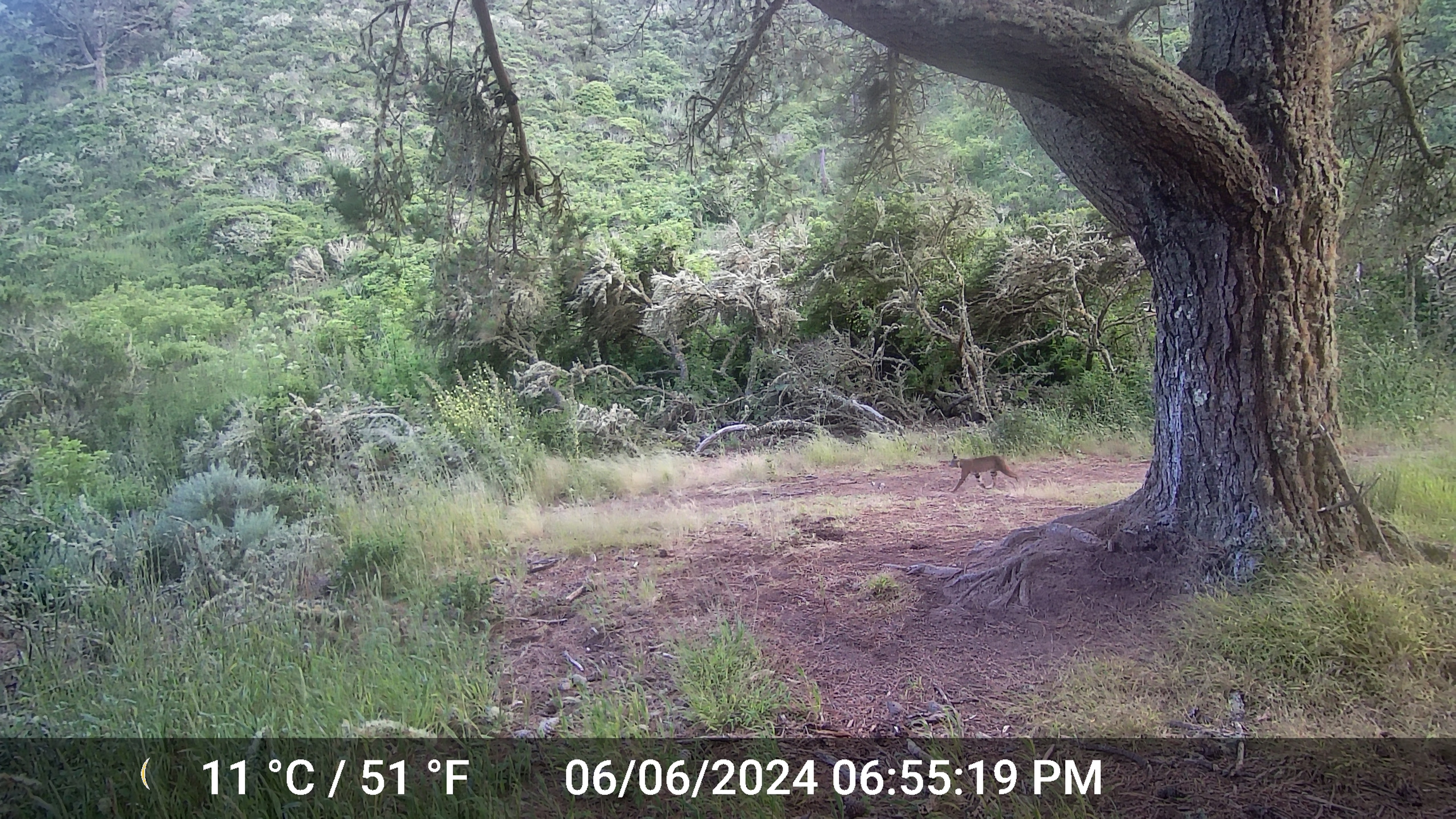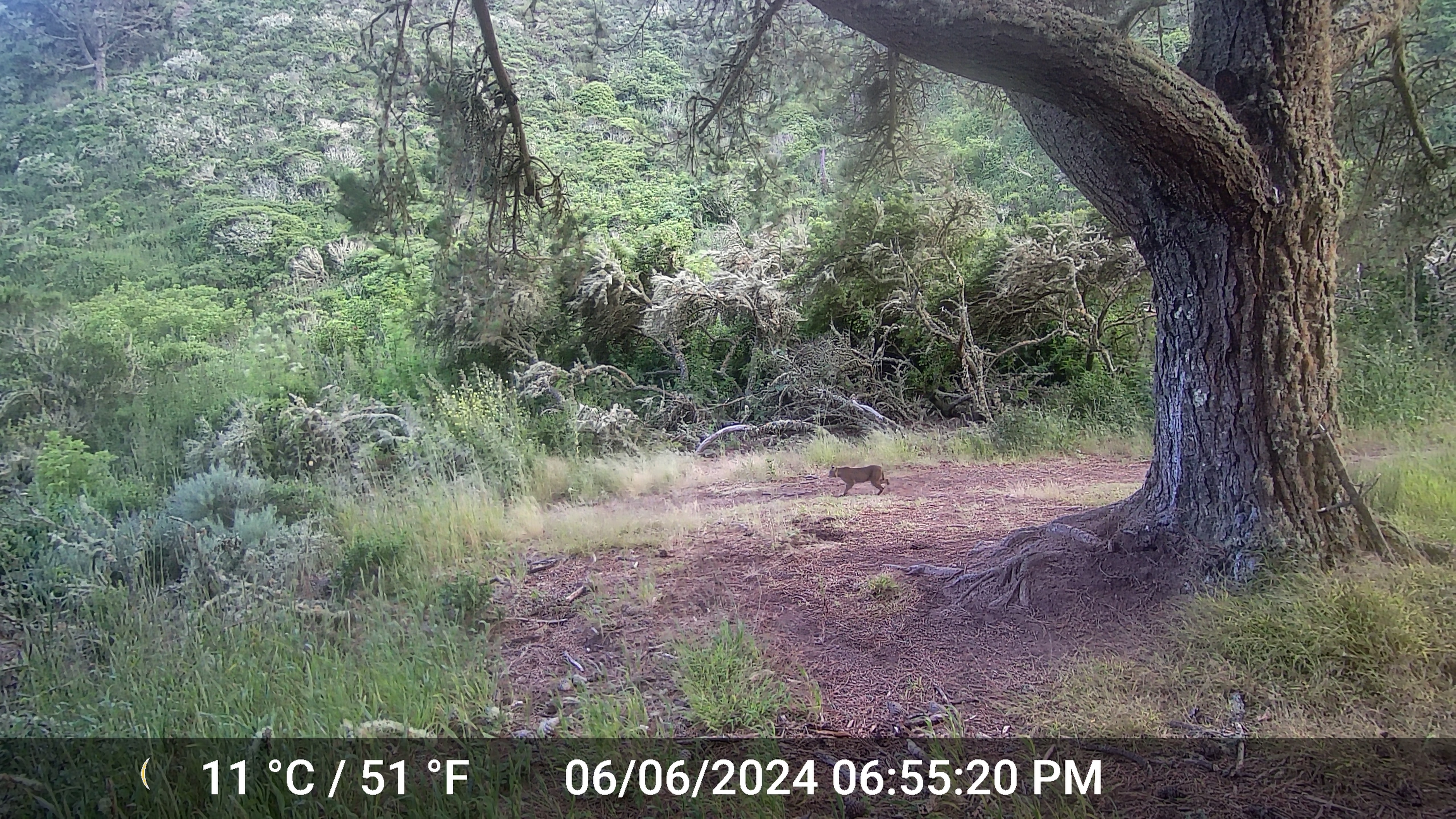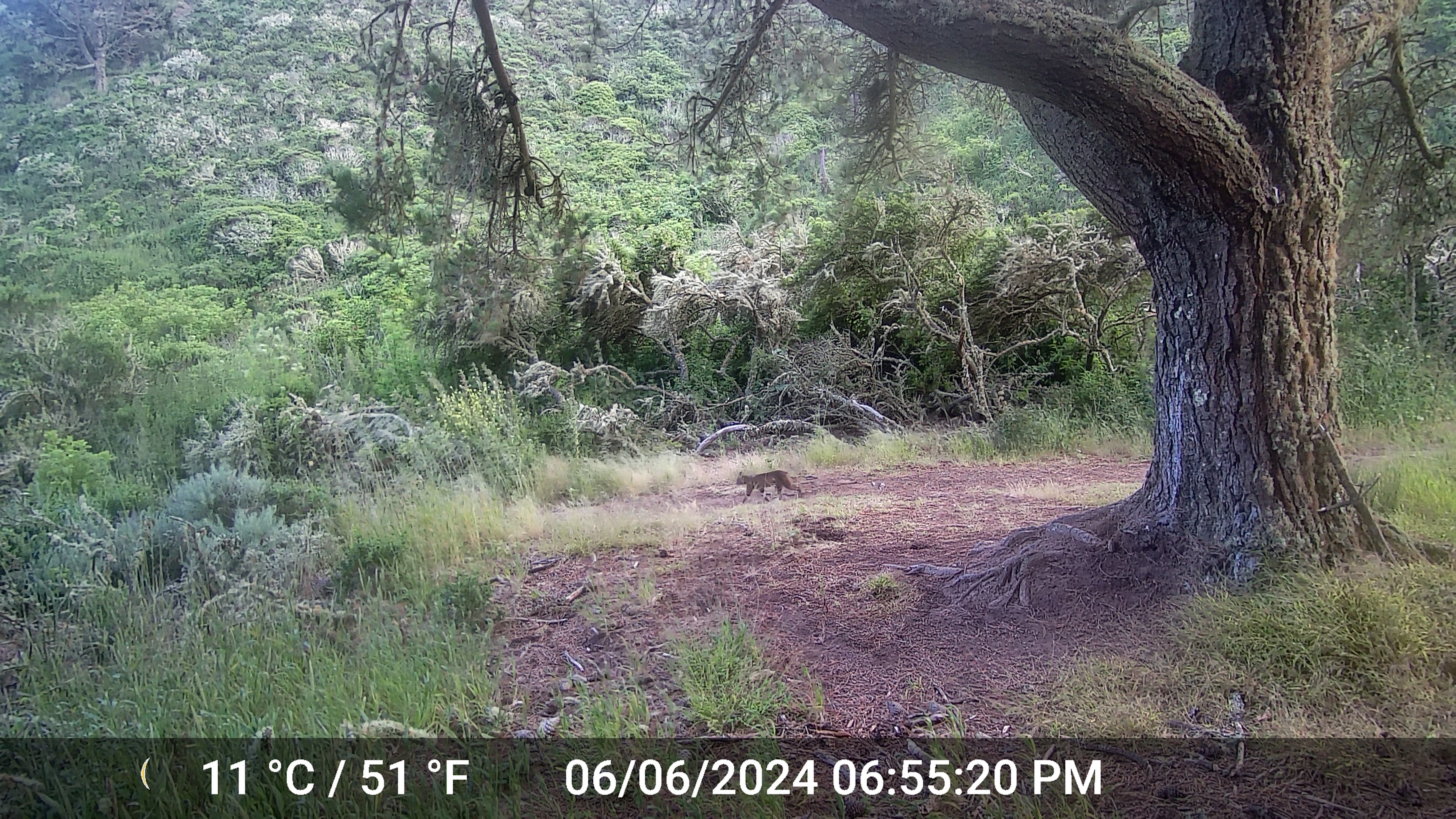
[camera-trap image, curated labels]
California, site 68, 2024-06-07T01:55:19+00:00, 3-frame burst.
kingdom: Animalia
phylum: Chordata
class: Mammalia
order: Carnivora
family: Felidae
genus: Lynx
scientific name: Lynx rufus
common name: bobcat